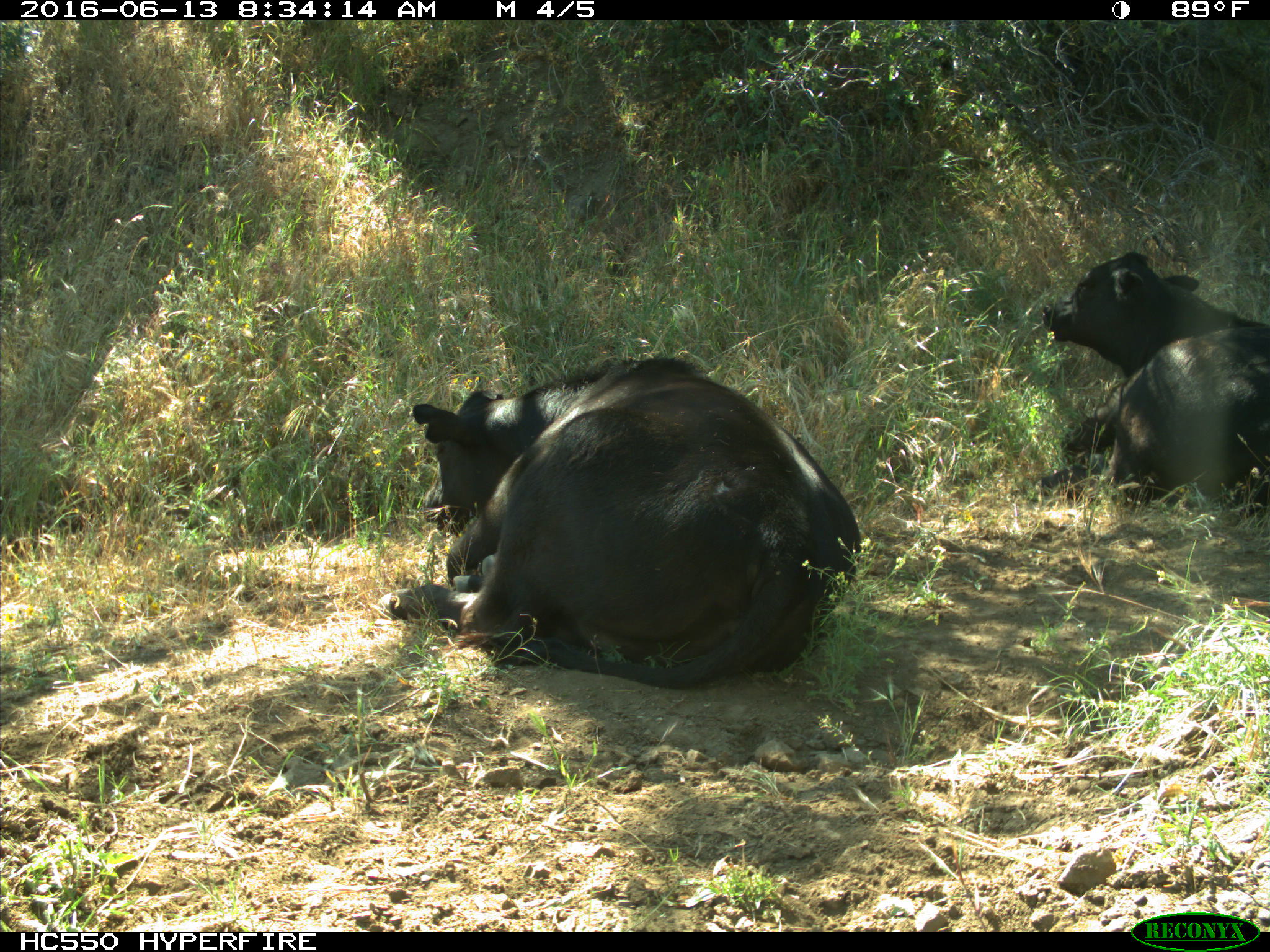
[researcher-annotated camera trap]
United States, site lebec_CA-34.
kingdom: Animalia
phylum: Chordata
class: Mammalia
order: Artiodactyla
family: Bovidae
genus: Bos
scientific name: Bos taurus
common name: domestic cow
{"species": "Bos taurus (domestic cow)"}